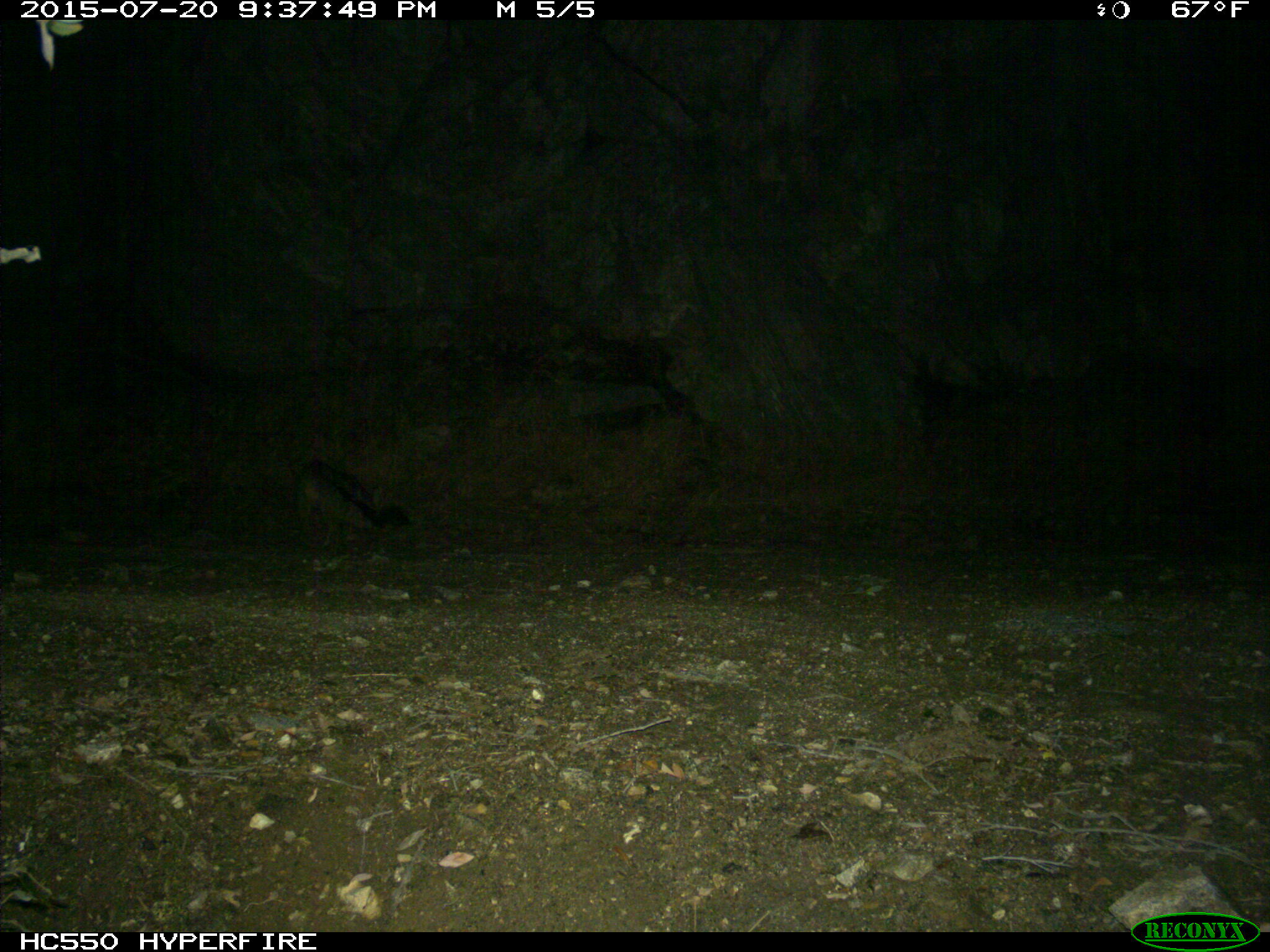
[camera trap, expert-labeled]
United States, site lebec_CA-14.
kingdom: Animalia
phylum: Chordata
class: Mammalia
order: Carnivora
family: Canidae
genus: Urocyon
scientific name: Urocyon cinereoargenteus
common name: gray fox